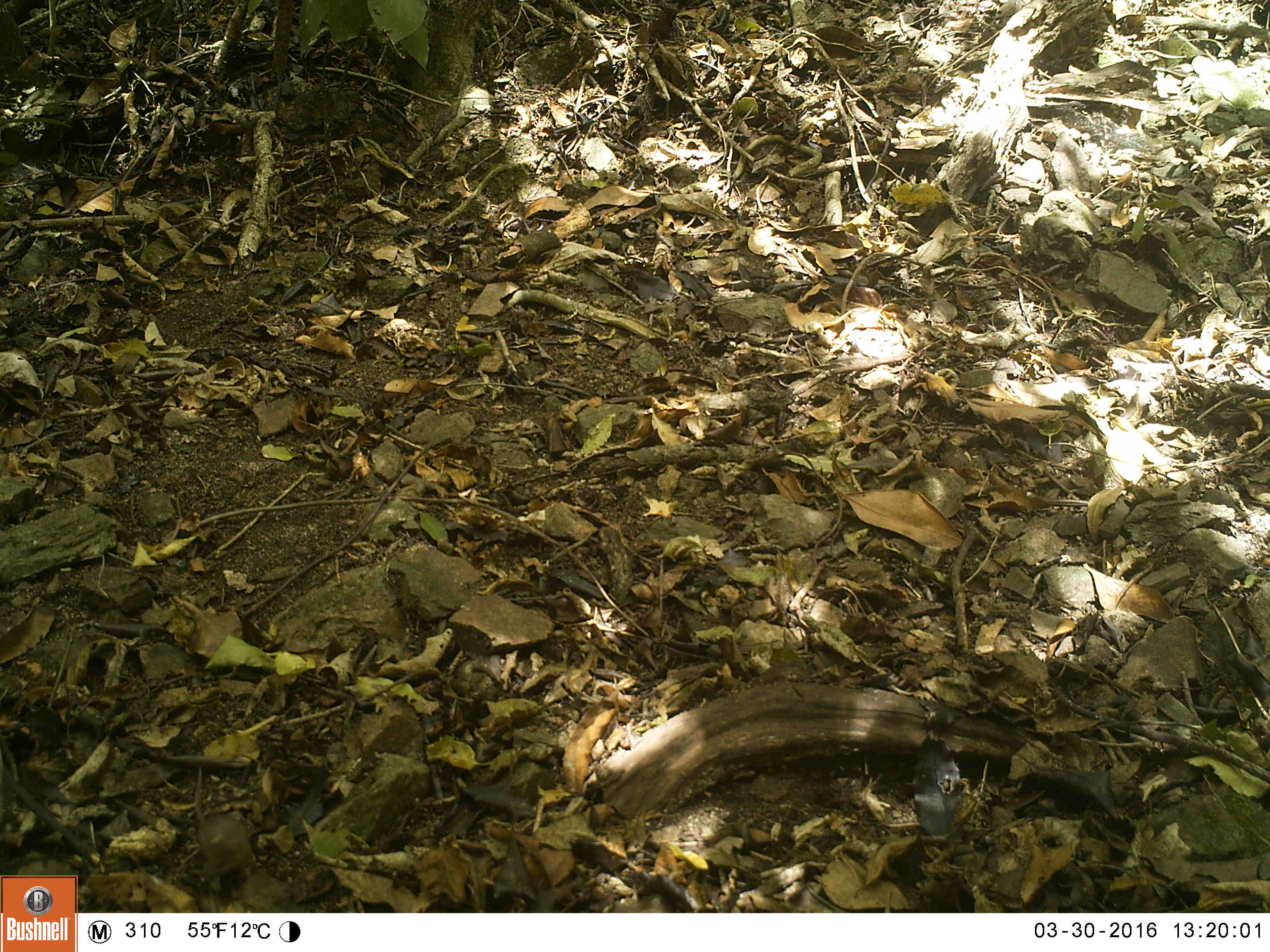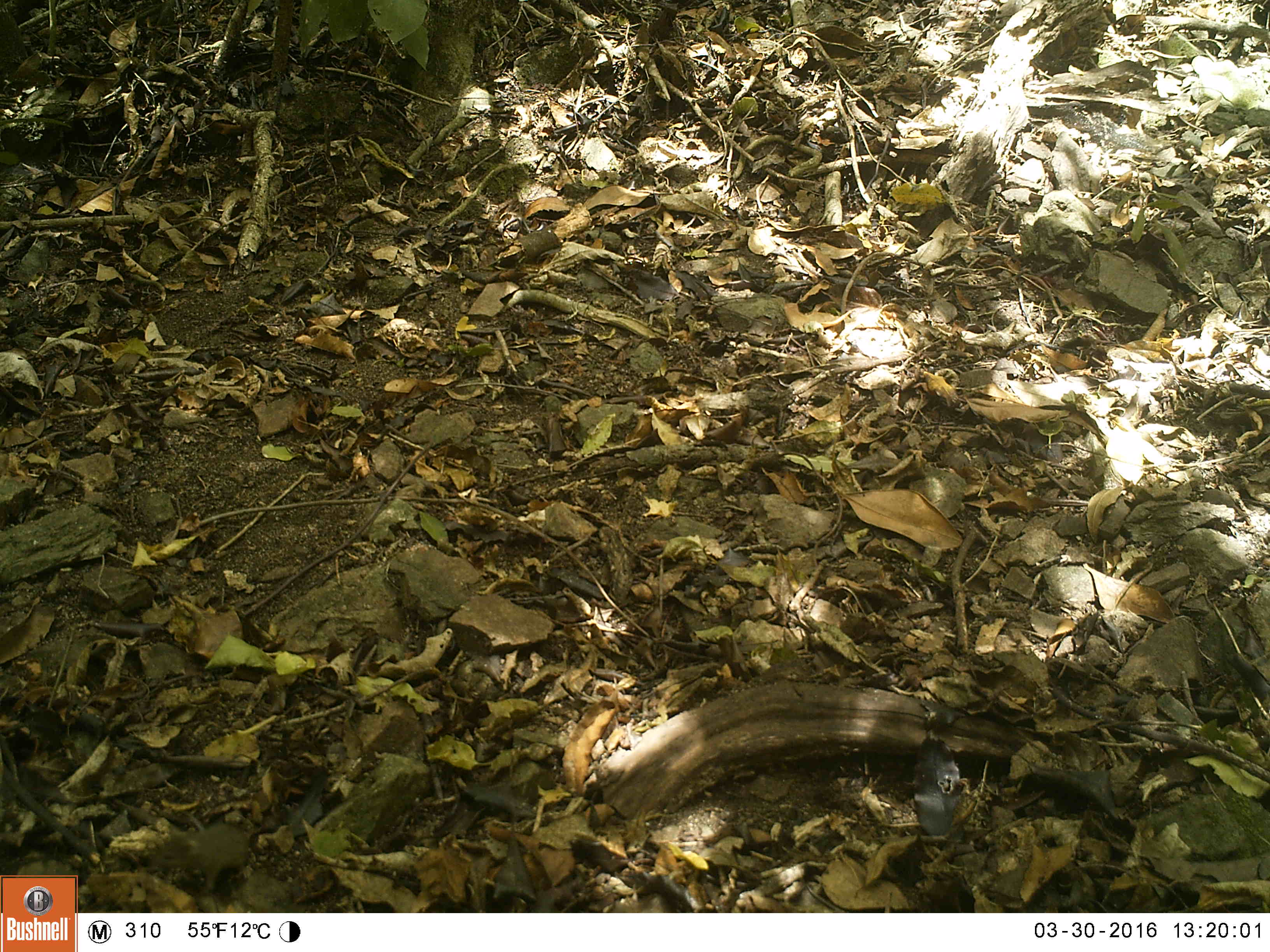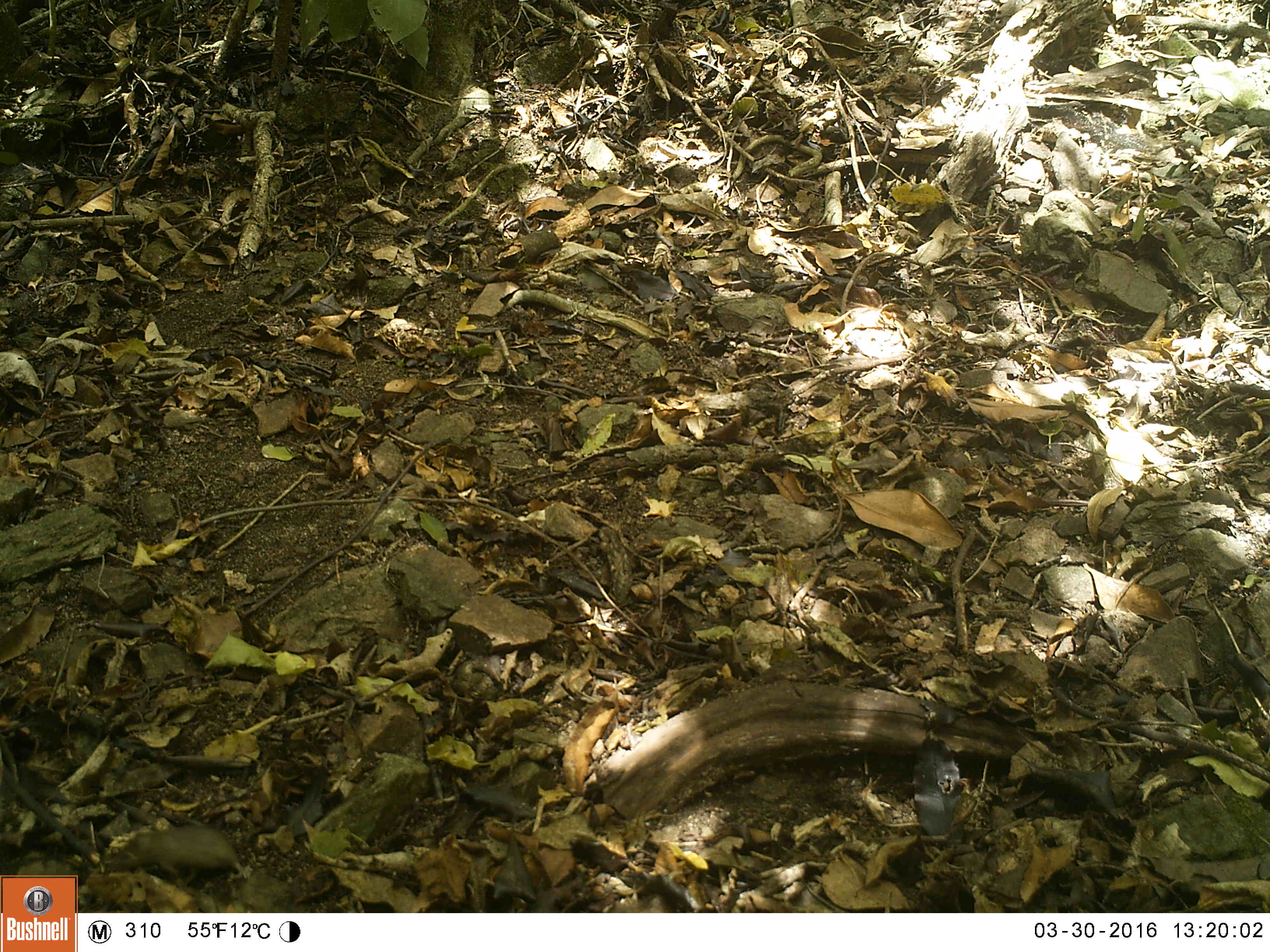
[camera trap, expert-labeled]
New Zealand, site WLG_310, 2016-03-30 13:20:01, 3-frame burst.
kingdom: Animalia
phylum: Chordata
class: Mammalia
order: Rodentia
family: Muridae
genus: Mus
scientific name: Mus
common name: mouse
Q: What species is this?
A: Mouse (Mus).